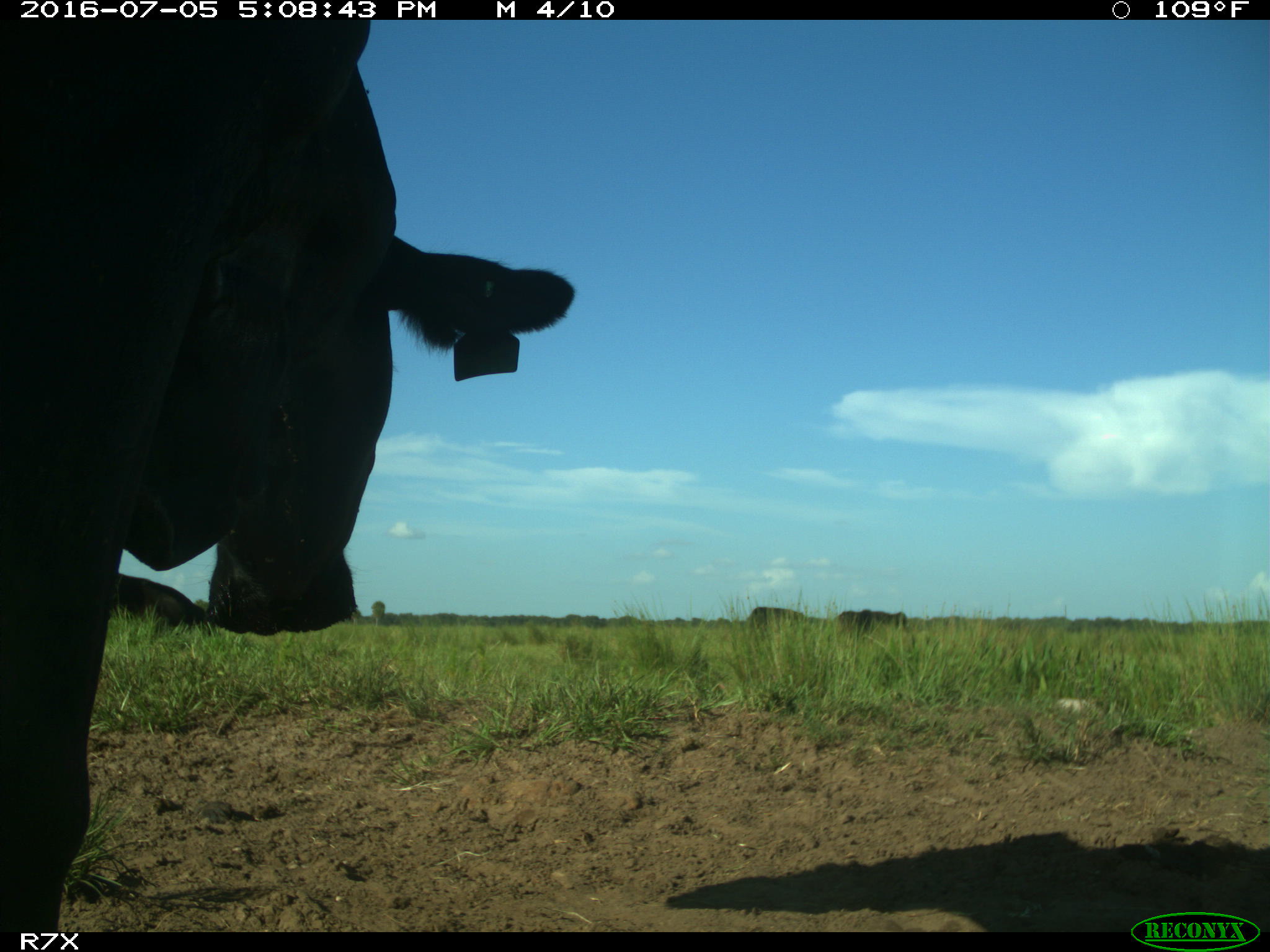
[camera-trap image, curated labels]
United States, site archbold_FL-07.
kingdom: Animalia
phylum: Chordata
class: Mammalia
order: Artiodactyla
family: Bovidae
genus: Bos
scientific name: Bos taurus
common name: domestic cow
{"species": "Bos taurus (domestic cow)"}